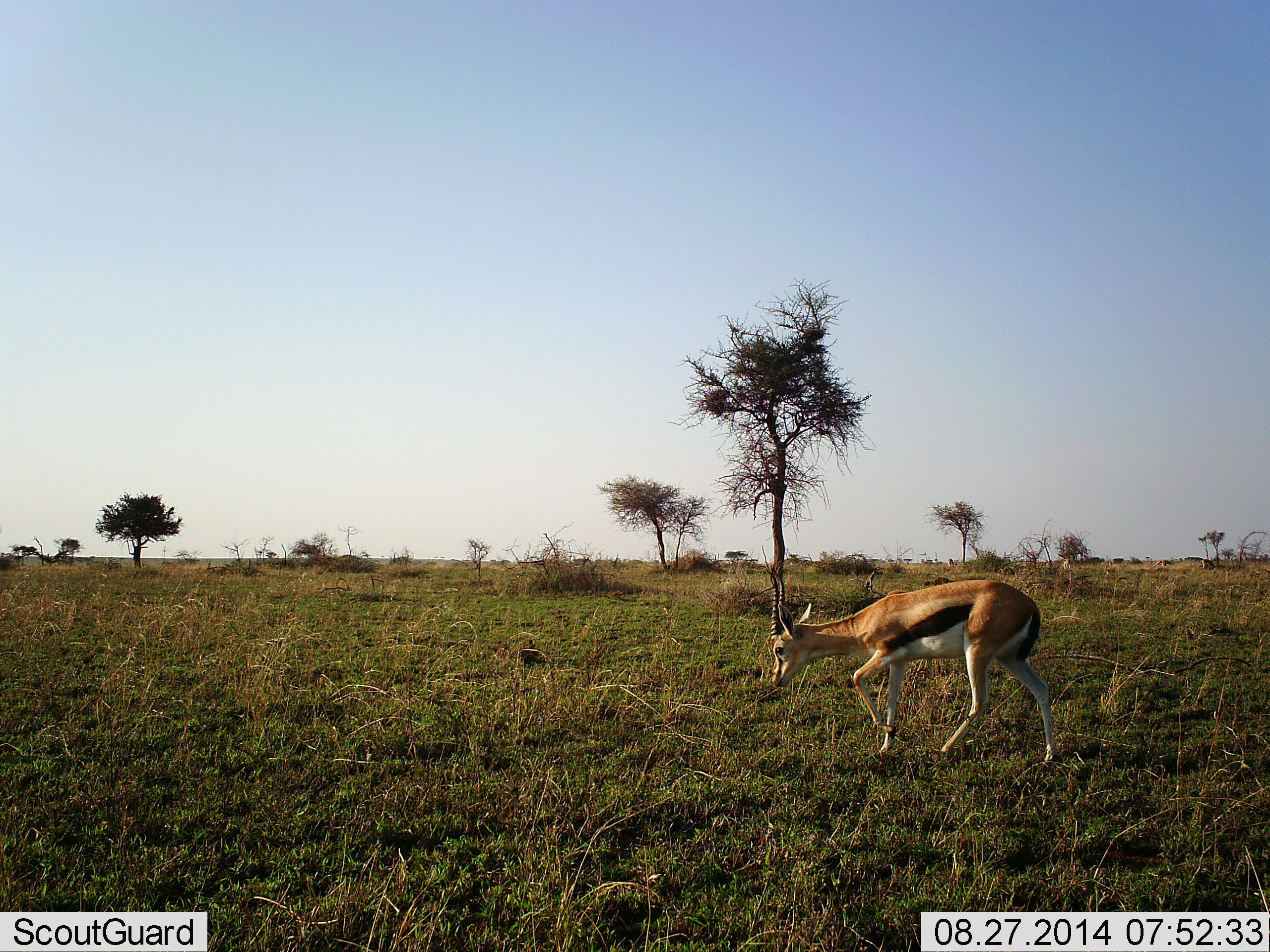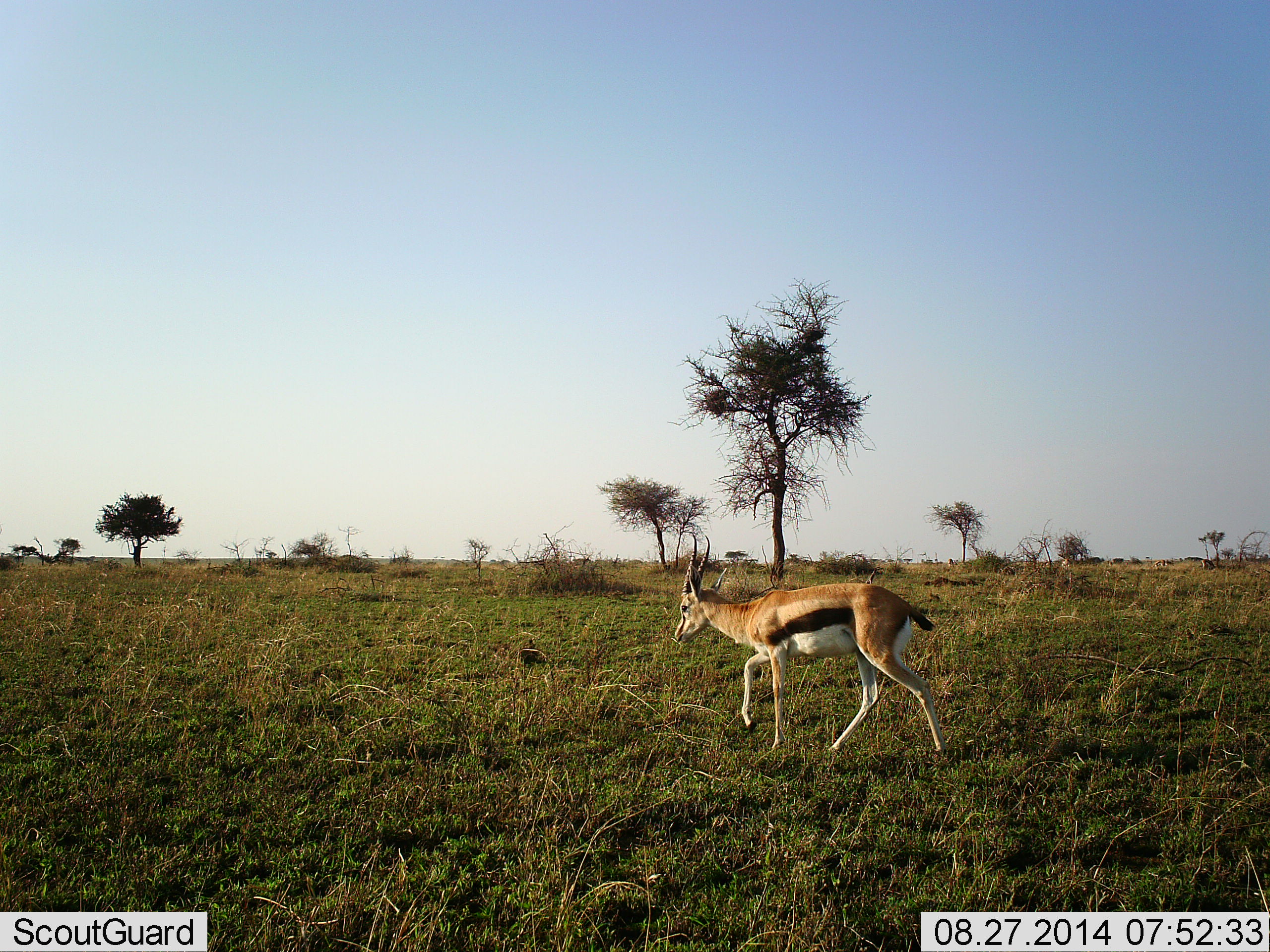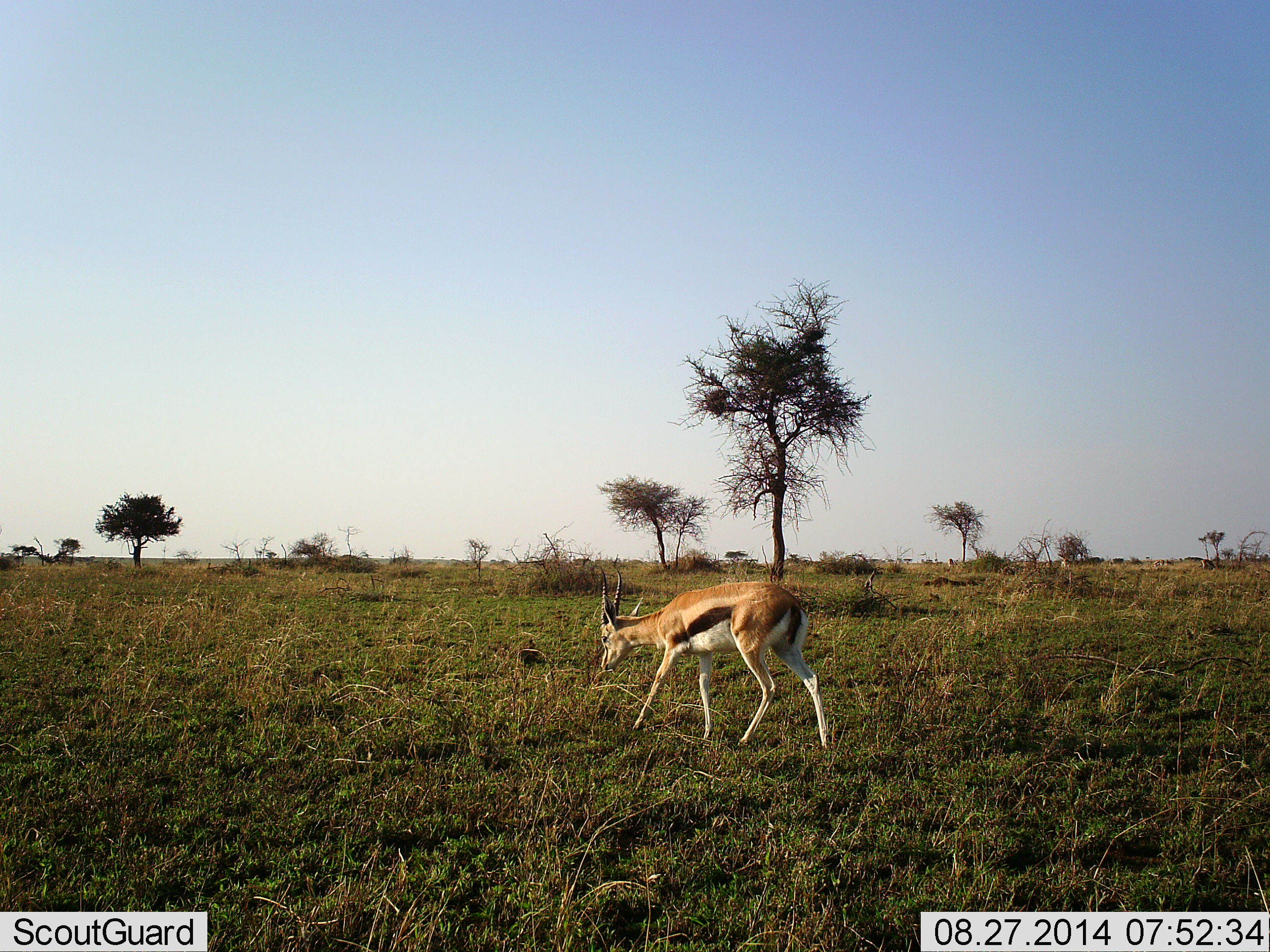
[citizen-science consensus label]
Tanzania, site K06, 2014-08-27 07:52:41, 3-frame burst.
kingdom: Animalia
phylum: Chordata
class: Mammalia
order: Artiodactyla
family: Bovidae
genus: Eudorcas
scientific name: Eudorcas thomsonii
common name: thomson's gazelle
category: gazellethomsons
Gazellethomsons (thomson's gazelle) (Eudorcas thomsonii), count 1. Behavior (volunteer vote fractions): standing 10%, resting 0%, moving 100%, interacting 0%. Young present (vote fraction): 0%. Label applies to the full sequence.